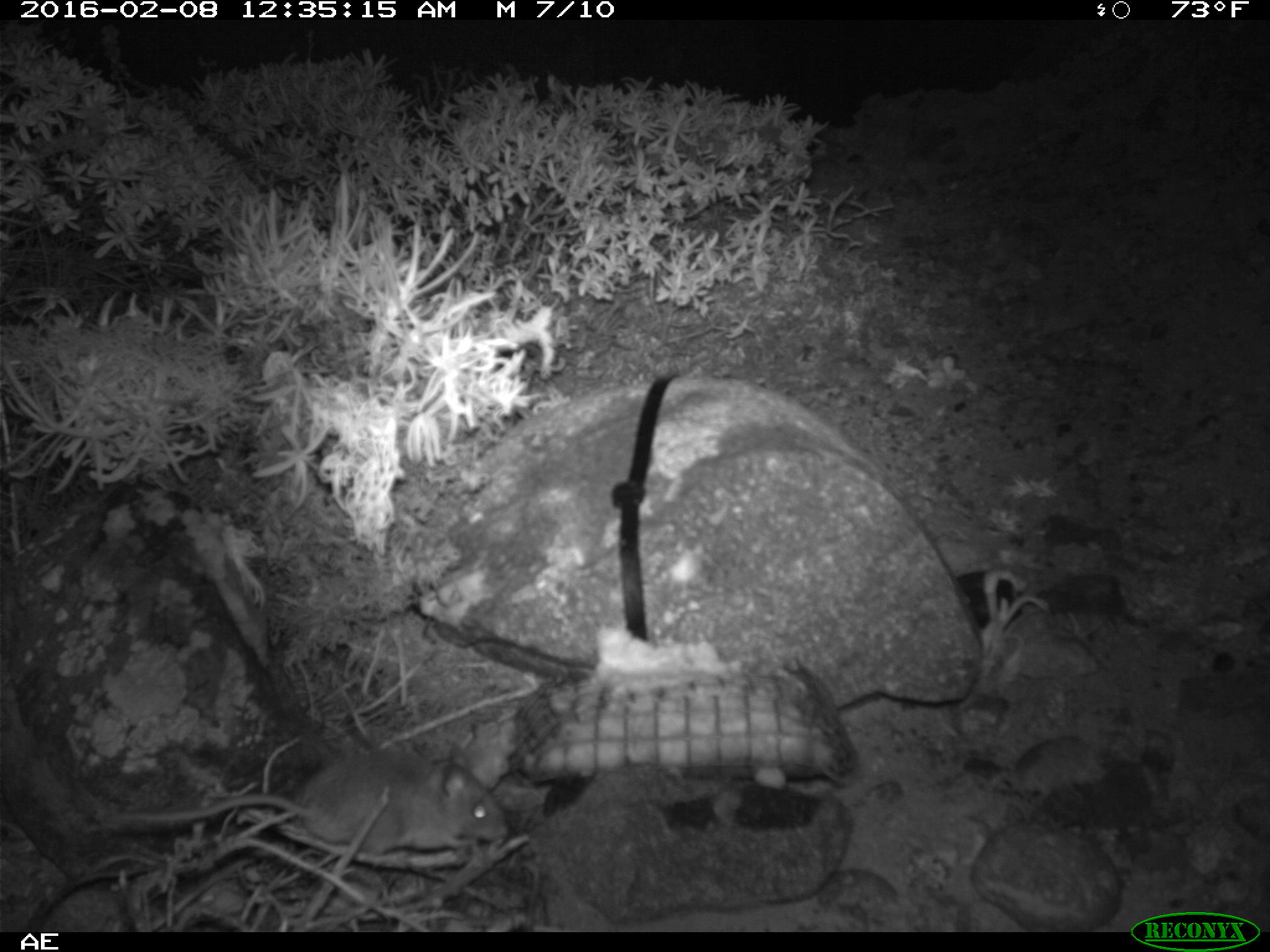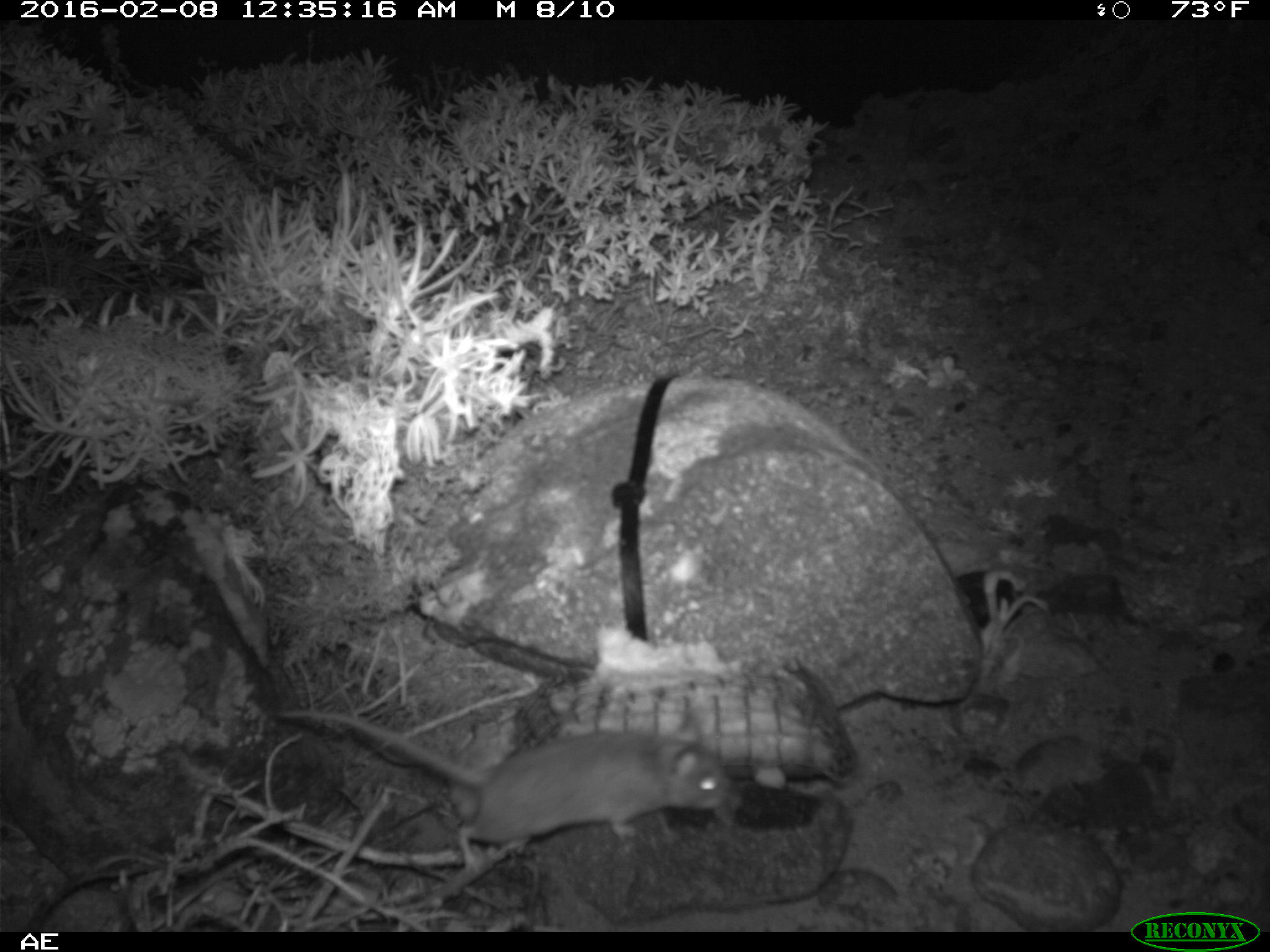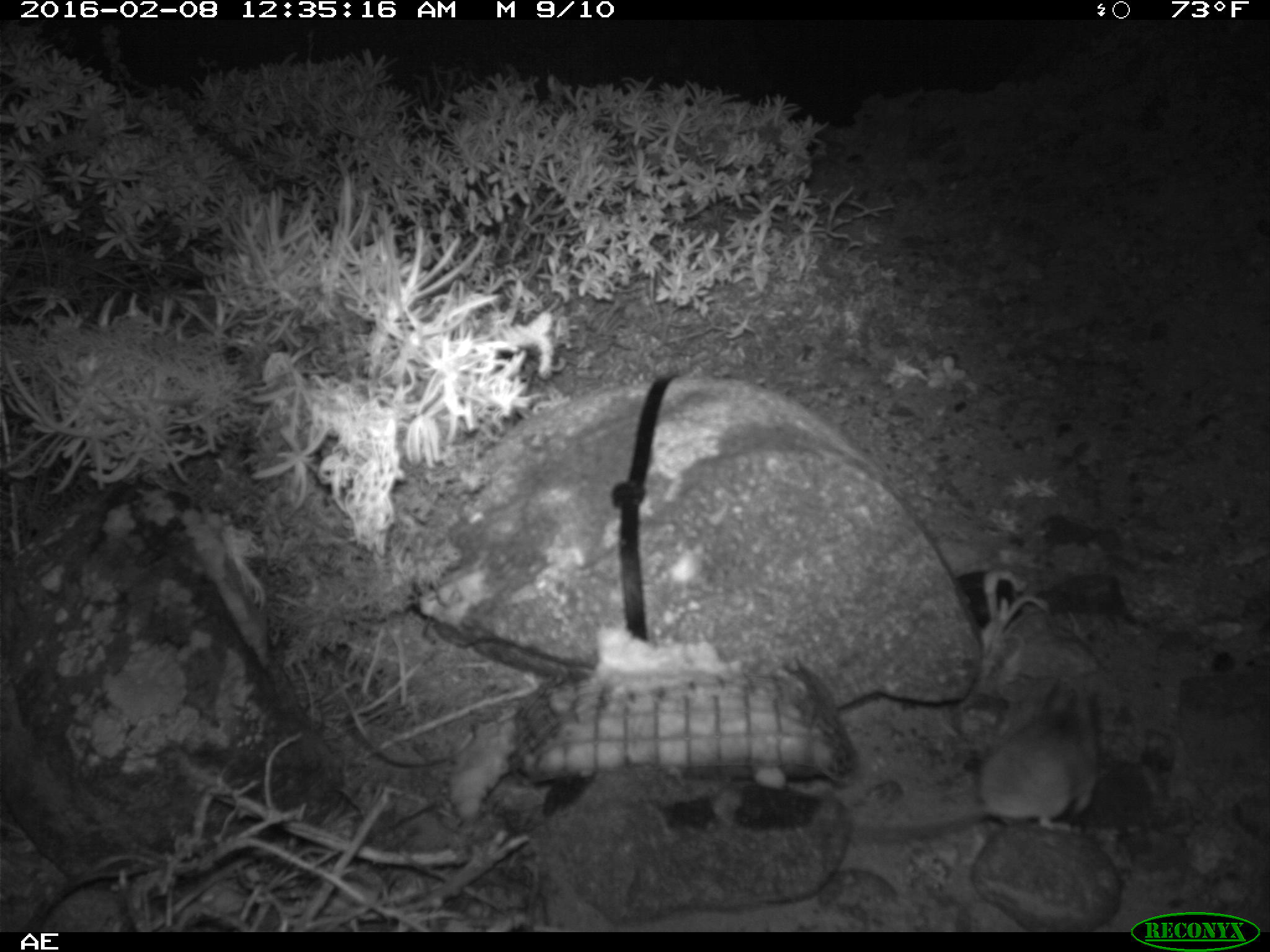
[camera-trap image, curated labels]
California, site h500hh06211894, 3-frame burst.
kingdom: Animalia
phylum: Chordata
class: Mammalia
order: Rodentia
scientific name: Rodentia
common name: rodent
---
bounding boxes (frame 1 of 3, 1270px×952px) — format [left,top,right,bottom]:
rodent: [106,745,510,856]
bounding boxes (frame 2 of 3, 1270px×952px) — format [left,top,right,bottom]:
rodent: [275,708,743,874]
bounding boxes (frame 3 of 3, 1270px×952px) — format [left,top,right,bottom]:
rodent: [873,678,1099,839]